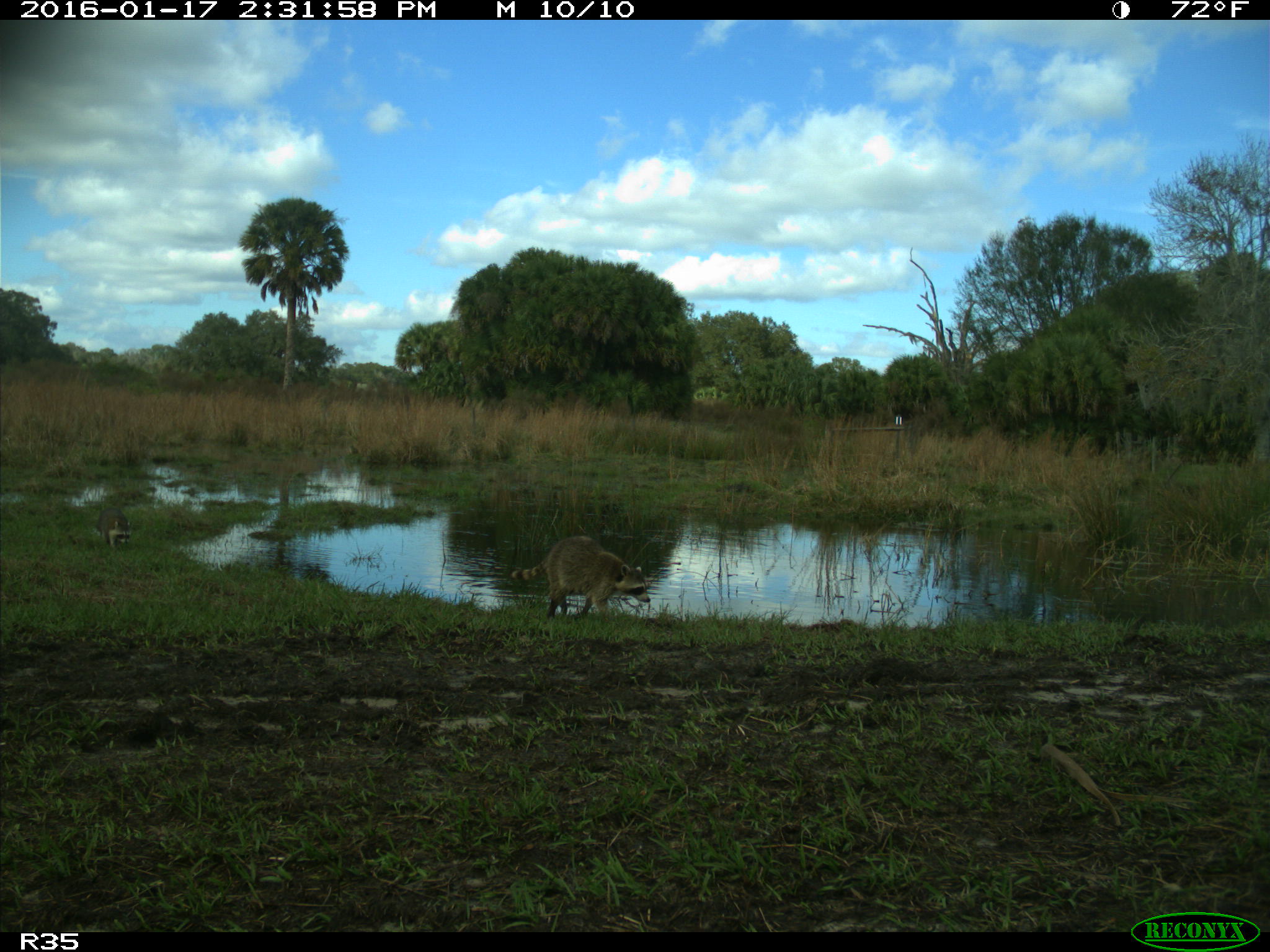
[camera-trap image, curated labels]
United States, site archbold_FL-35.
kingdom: Animalia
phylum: Chordata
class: Mammalia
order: Carnivora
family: Procyonidae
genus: Procyon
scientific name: Procyon lotor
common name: common raccoon